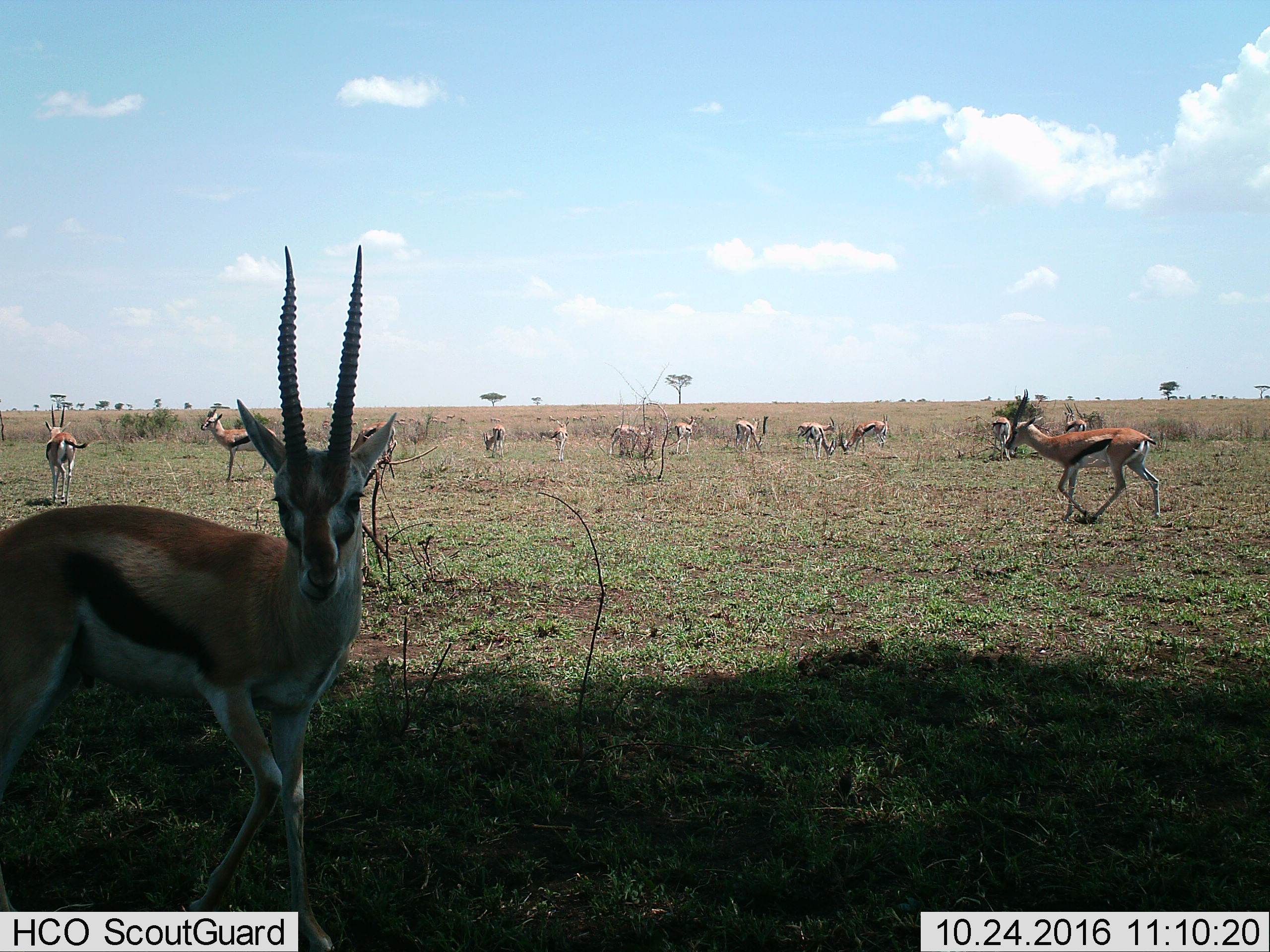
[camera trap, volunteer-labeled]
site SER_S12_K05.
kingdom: Animalia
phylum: Chordata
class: Mammalia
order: Artiodactyla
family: Bovidae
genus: Eudorcas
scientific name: Eudorcas thomsonii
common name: thomson's gazelle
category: gazellethomsons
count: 11-50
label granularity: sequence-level